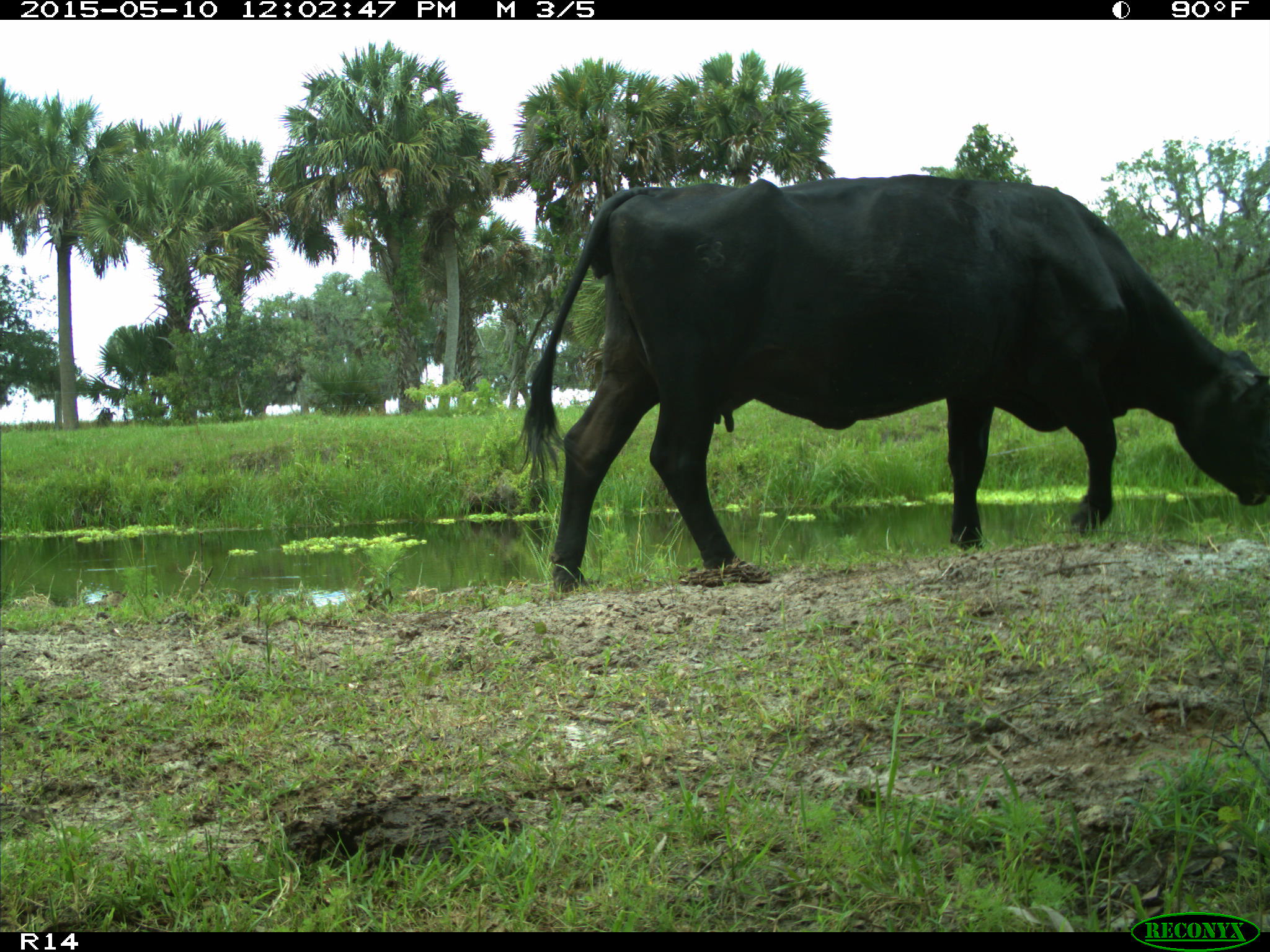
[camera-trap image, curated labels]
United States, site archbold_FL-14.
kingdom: Animalia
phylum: Chordata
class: Mammalia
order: Artiodactyla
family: Bovidae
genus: Bos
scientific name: Bos taurus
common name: domestic cow